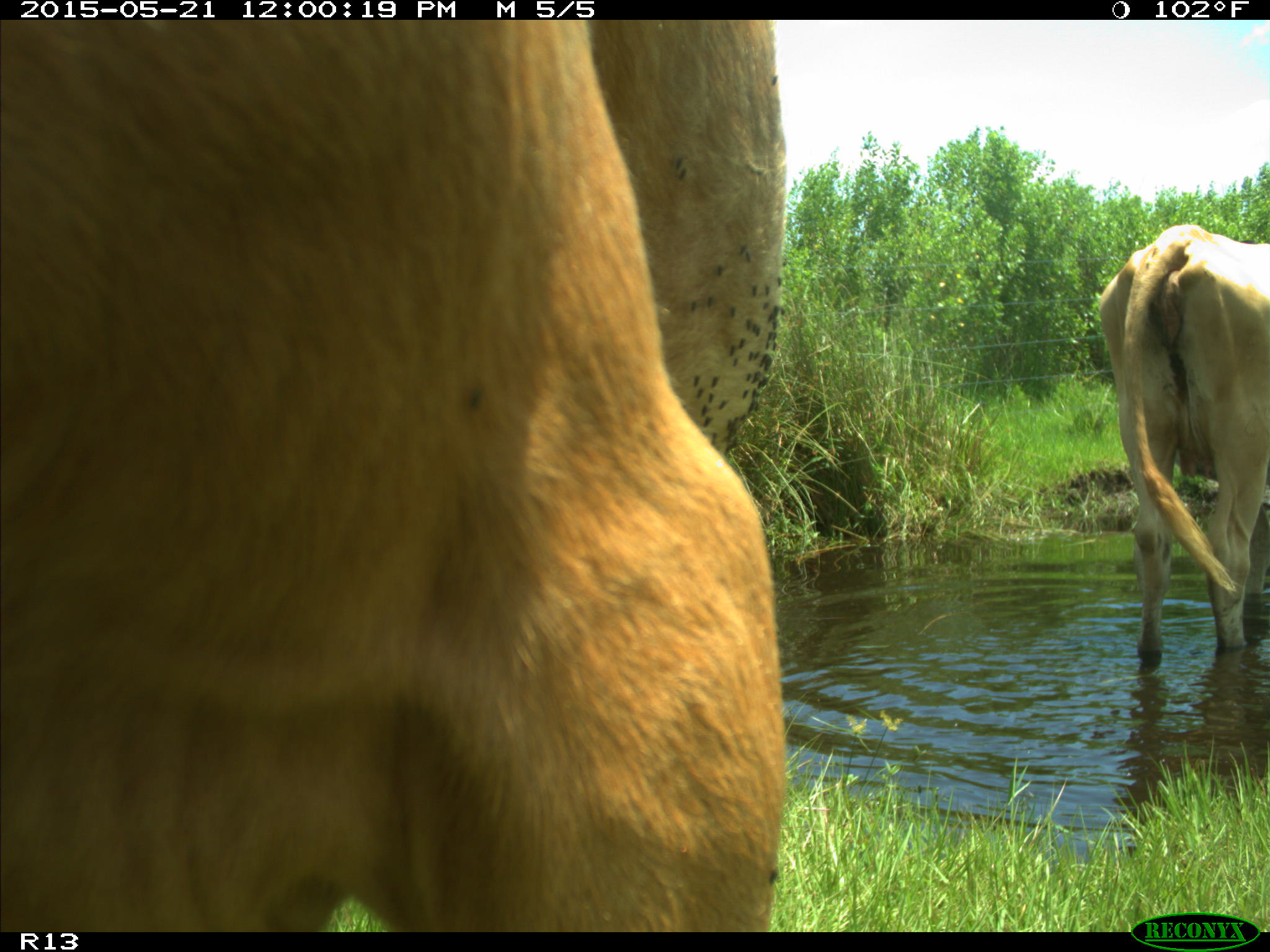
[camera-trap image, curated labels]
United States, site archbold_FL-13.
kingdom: Animalia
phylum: Chordata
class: Mammalia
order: Artiodactyla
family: Bovidae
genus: Bos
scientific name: Bos taurus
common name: domestic cow